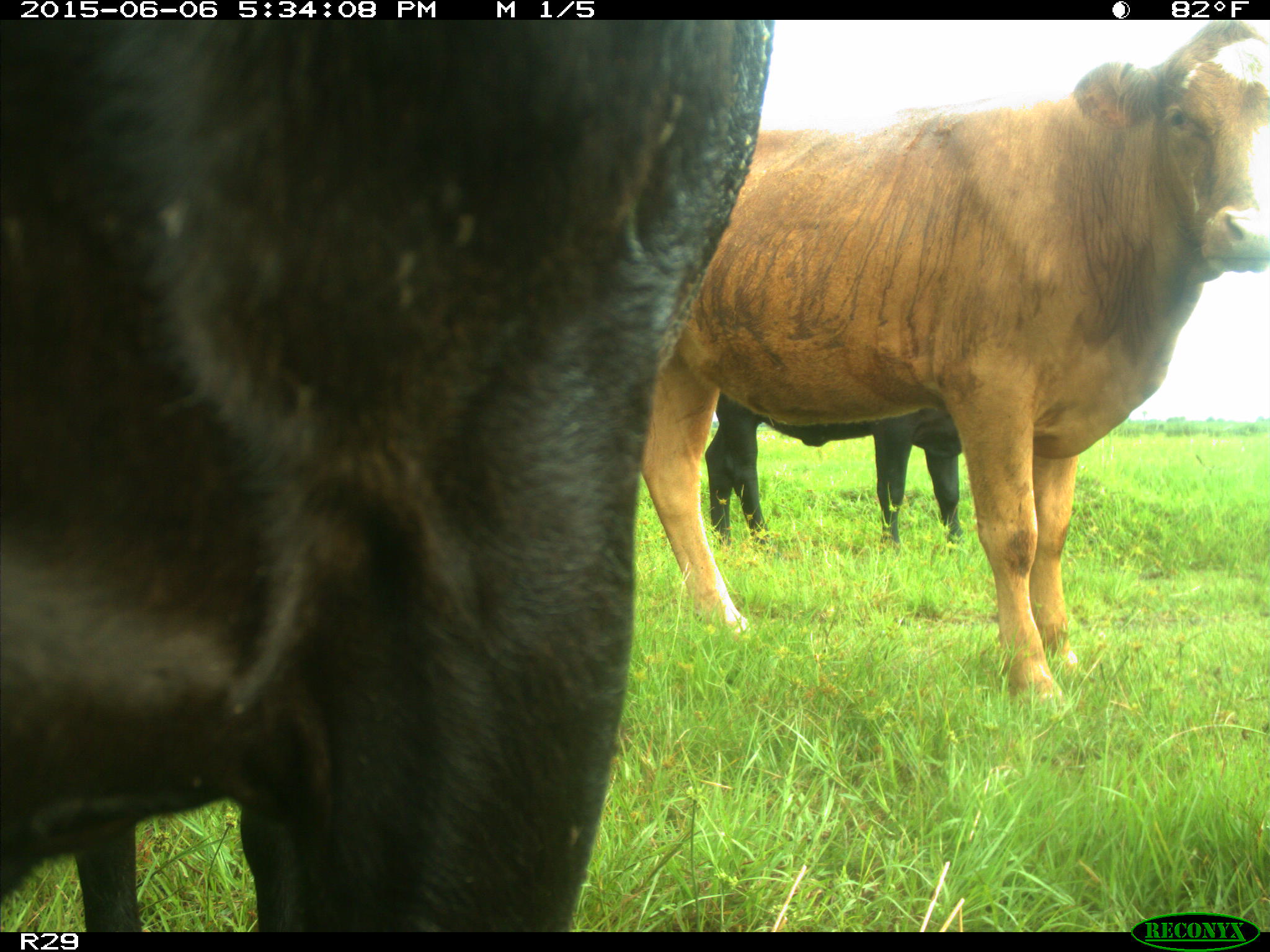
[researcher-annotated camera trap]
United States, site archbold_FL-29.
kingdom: Animalia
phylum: Chordata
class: Mammalia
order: Artiodactyla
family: Bovidae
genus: Bos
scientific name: Bos taurus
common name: domestic cow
Bos taurus (domestic cow).